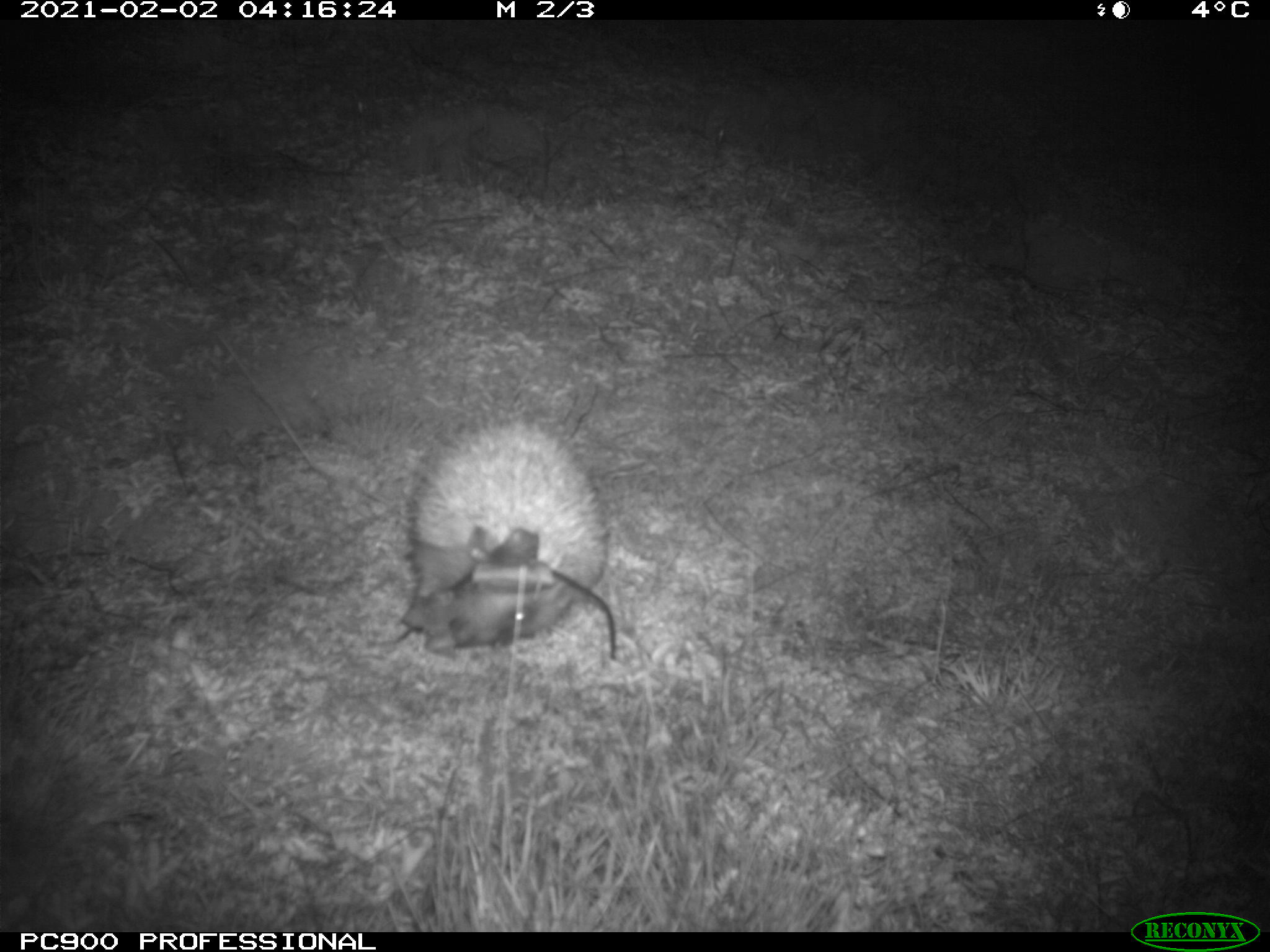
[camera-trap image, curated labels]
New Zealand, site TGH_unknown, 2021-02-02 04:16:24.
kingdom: Animalia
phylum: Chordata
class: Mammalia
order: Eulipotyphla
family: Erinaceidae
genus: Erinaceus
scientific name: Erinaceus europaeus europaeus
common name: european hedgehog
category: hedgehog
Hedgehog (european hedgehog) (Erinaceus europaeus europaeus).